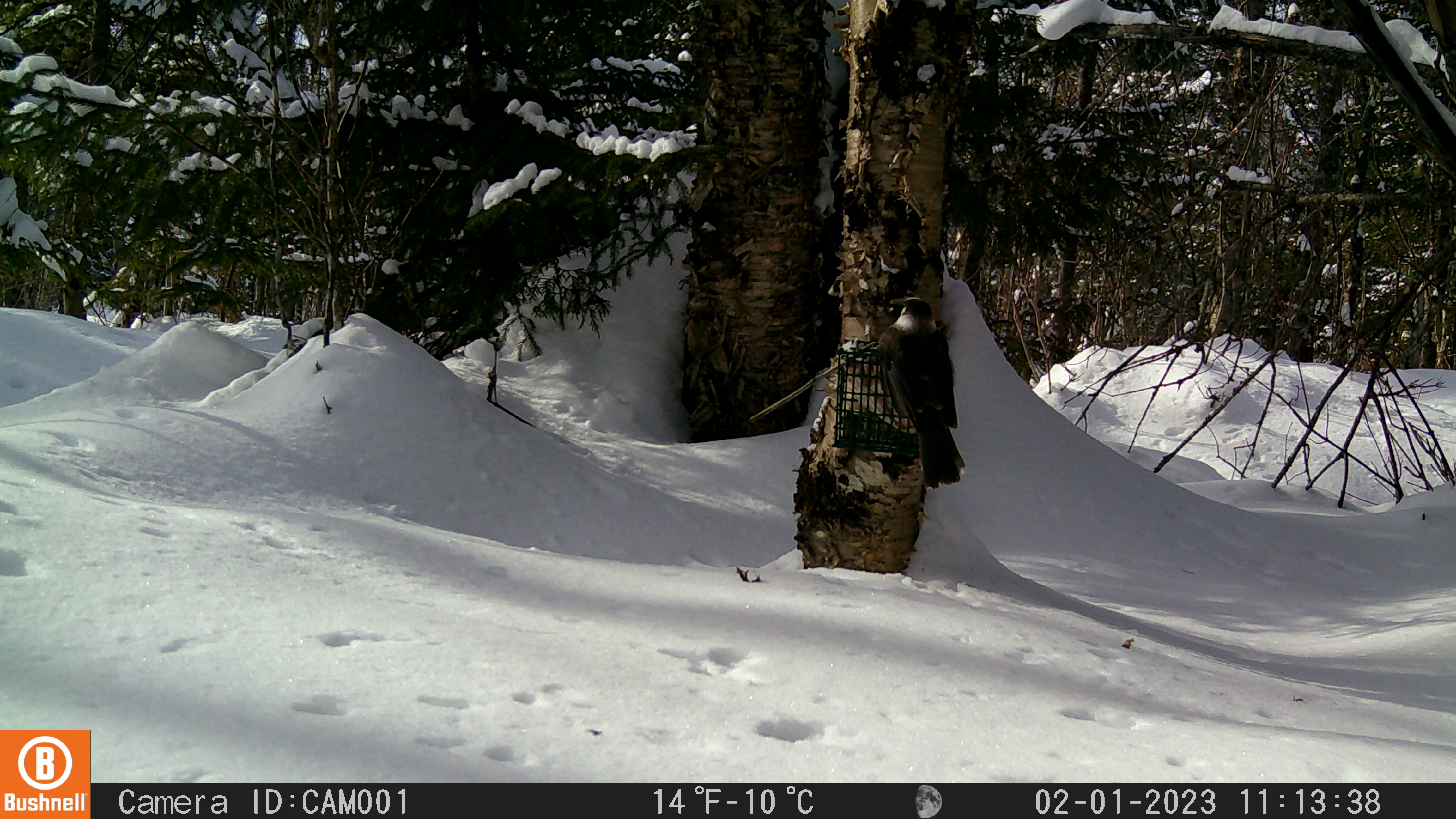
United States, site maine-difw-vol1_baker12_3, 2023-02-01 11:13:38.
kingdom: Animalia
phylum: Chordata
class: Aves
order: Passeriformes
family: Corvidae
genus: Perisoreus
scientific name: Perisoreus canadensis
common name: canada jay